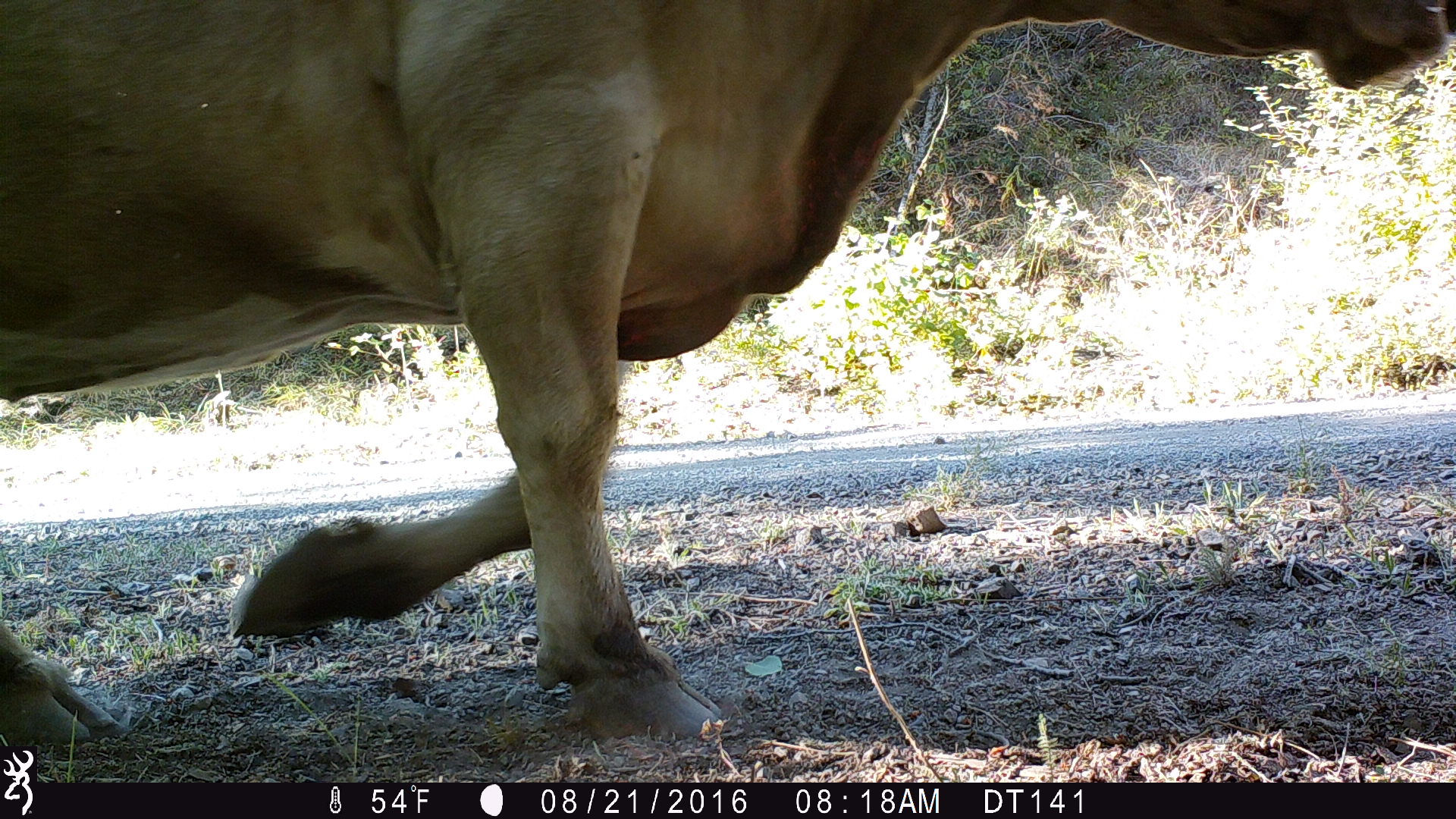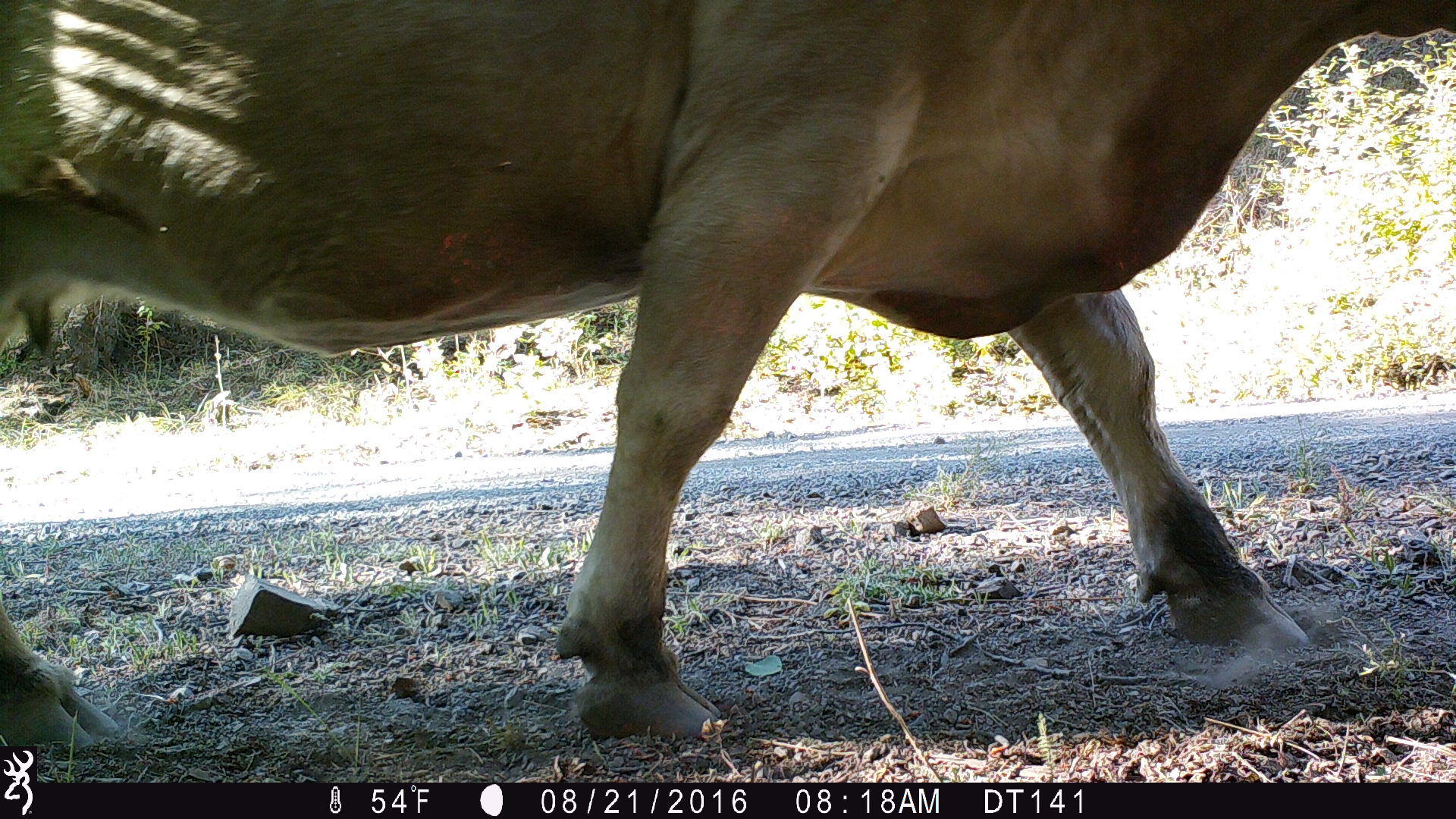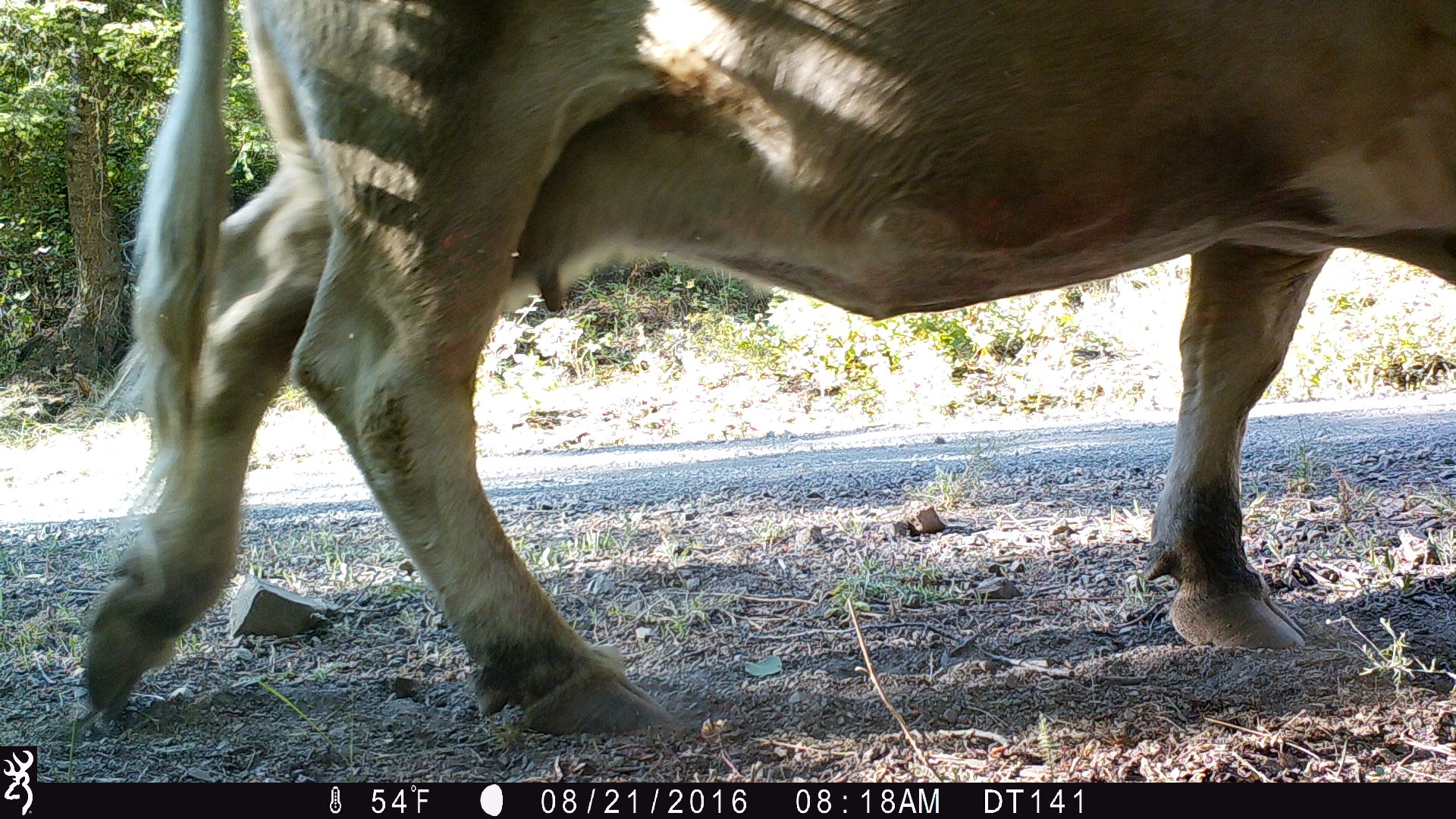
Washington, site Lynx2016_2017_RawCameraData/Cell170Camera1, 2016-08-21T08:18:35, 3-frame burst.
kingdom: Animalia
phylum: Chordata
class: Mammalia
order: Artiodactyla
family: Bovidae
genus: Bos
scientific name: Bos taurus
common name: domestic cattle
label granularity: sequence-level